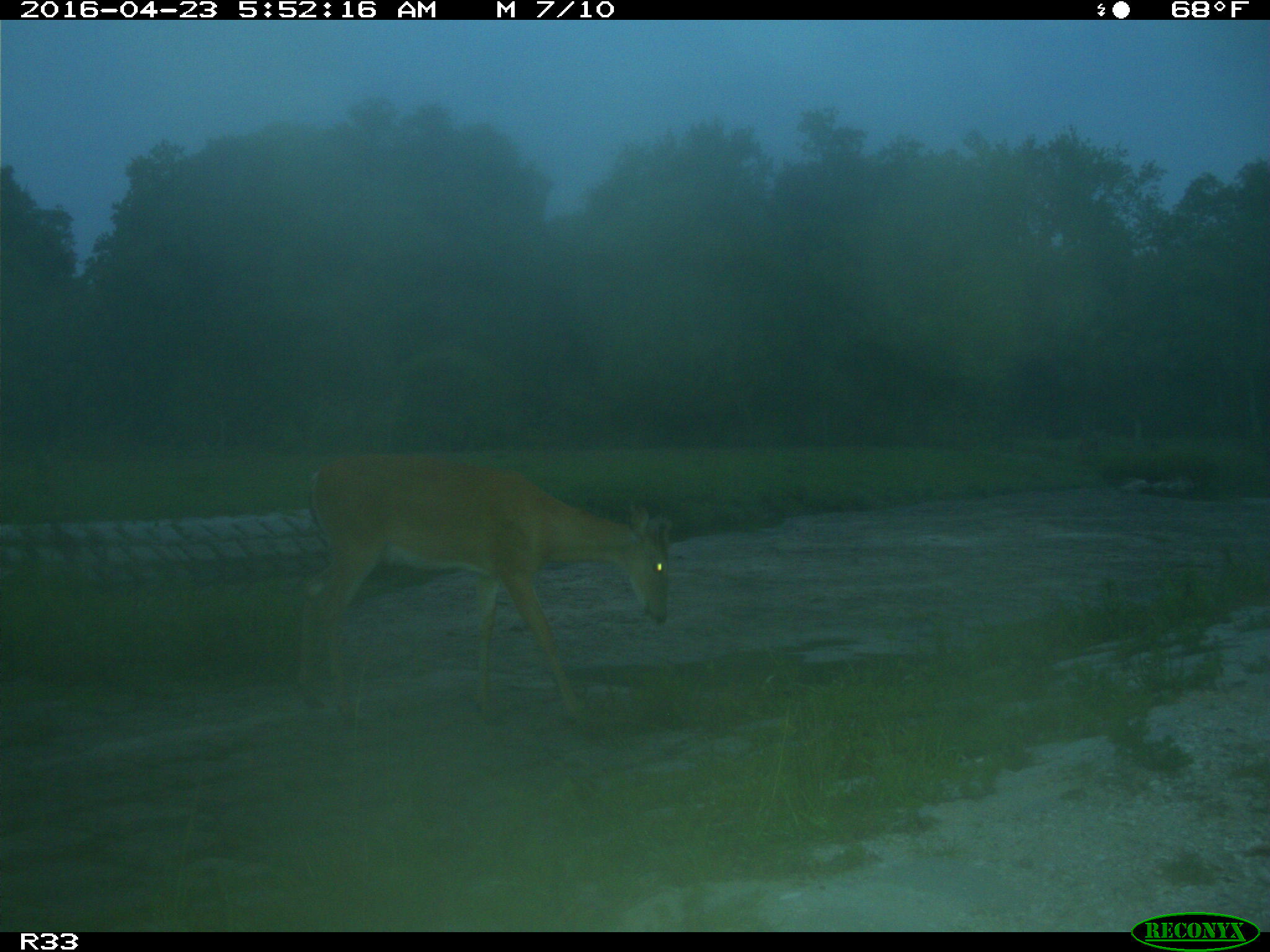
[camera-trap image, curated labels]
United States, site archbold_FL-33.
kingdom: Animalia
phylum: Chordata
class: Mammalia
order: Artiodactyla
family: Cervidae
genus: Odocoileus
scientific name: Odocoileus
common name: deer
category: unidentified deer